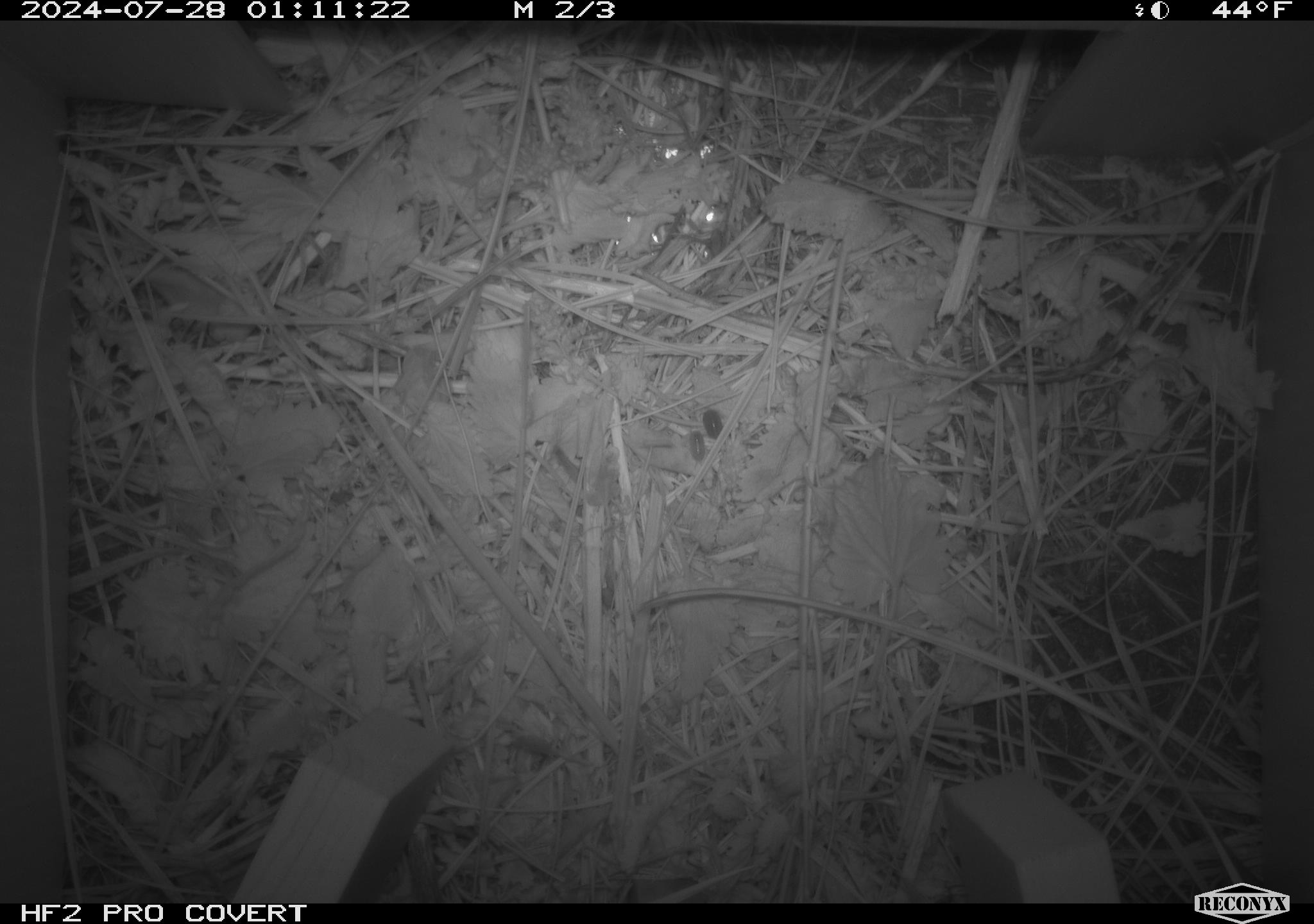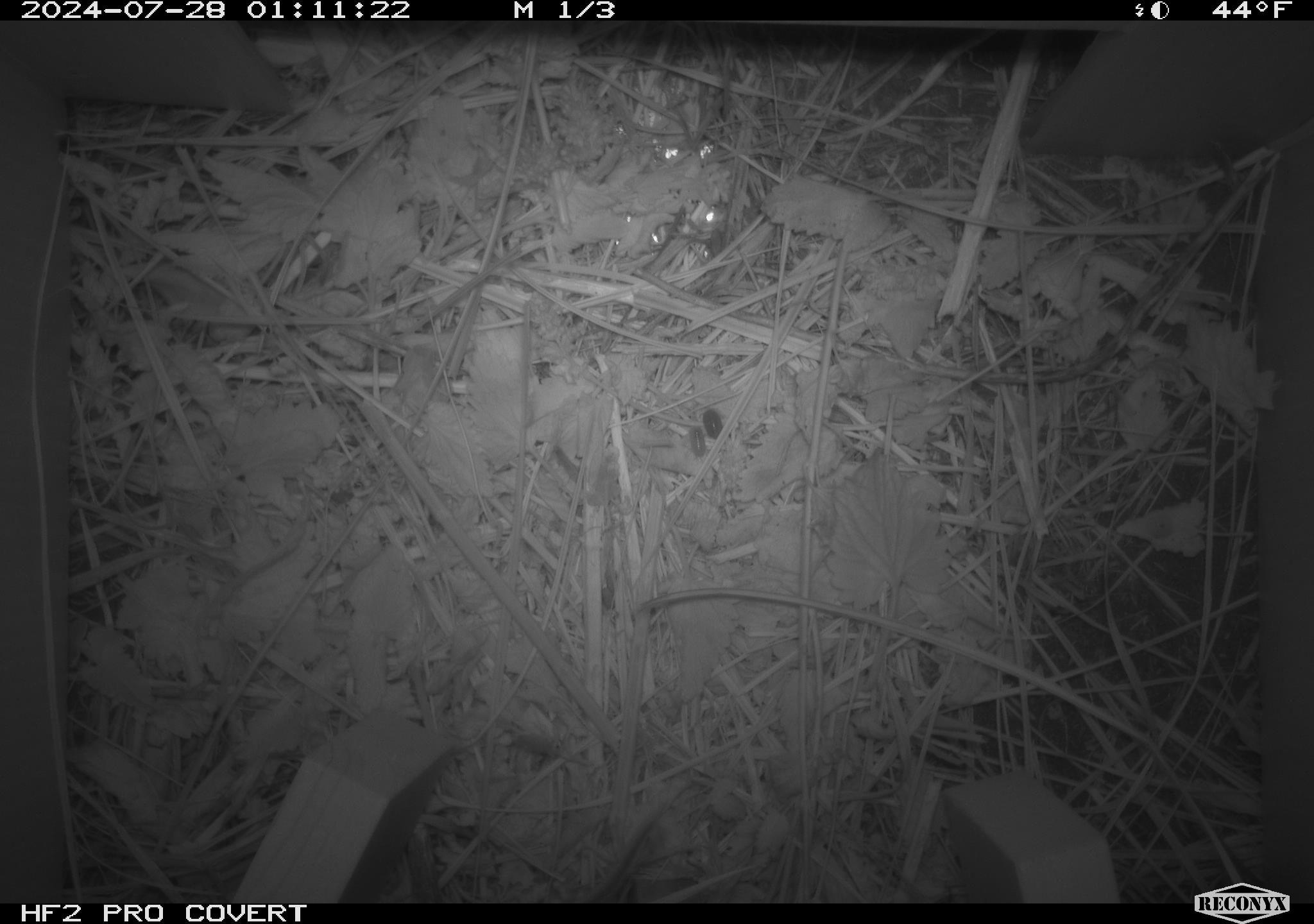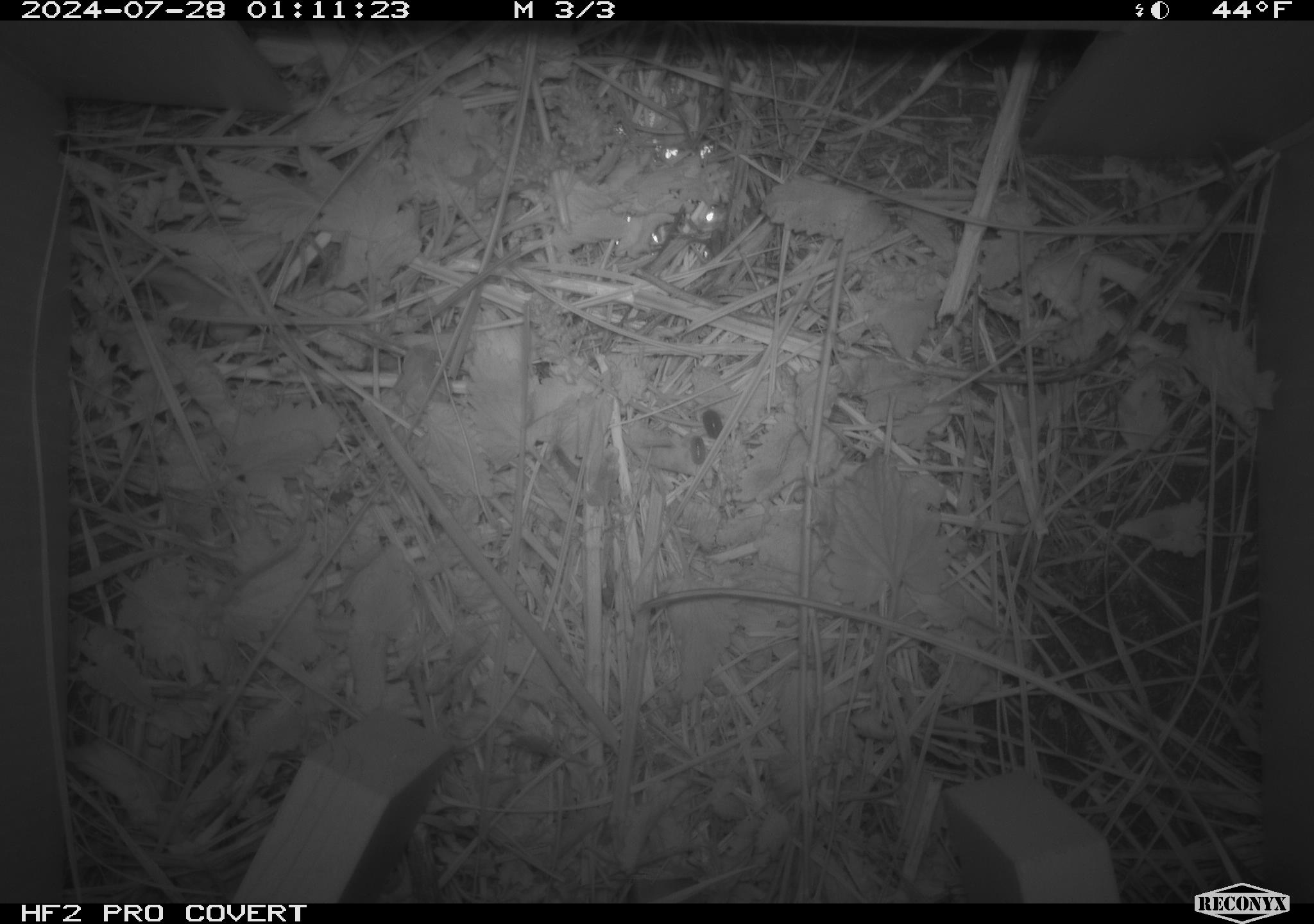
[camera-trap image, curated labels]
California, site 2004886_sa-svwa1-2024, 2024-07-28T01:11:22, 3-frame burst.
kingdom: Animalia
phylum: Arthropoda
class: Malacostraca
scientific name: Malacostraca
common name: amphipods, crabs, isopods, krill, lobsters and shrimps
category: malacostracan